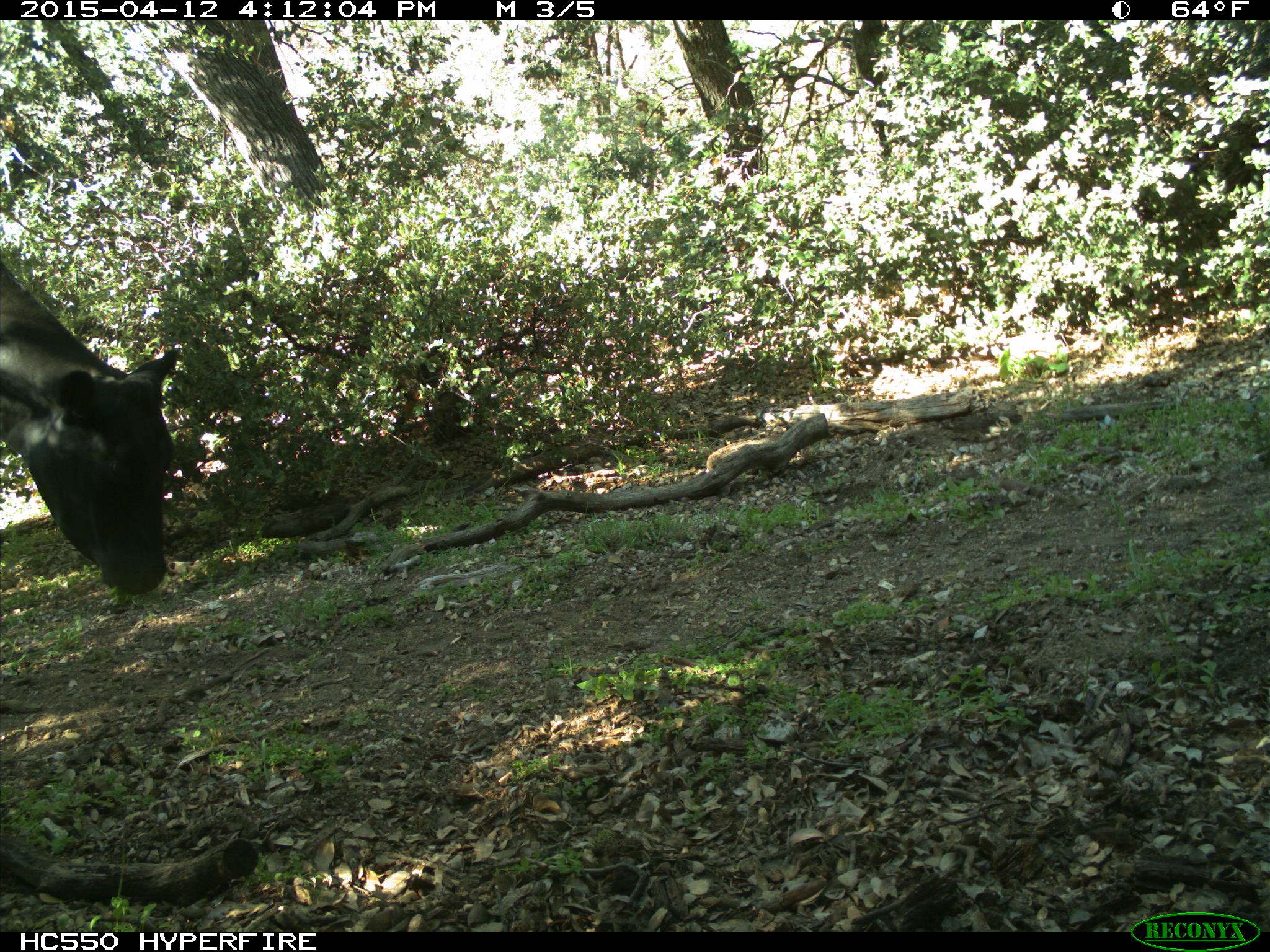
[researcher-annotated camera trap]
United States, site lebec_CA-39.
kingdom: Animalia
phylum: Chordata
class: Mammalia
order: Artiodactyla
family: Bovidae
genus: Bos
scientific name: Bos taurus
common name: domestic cow